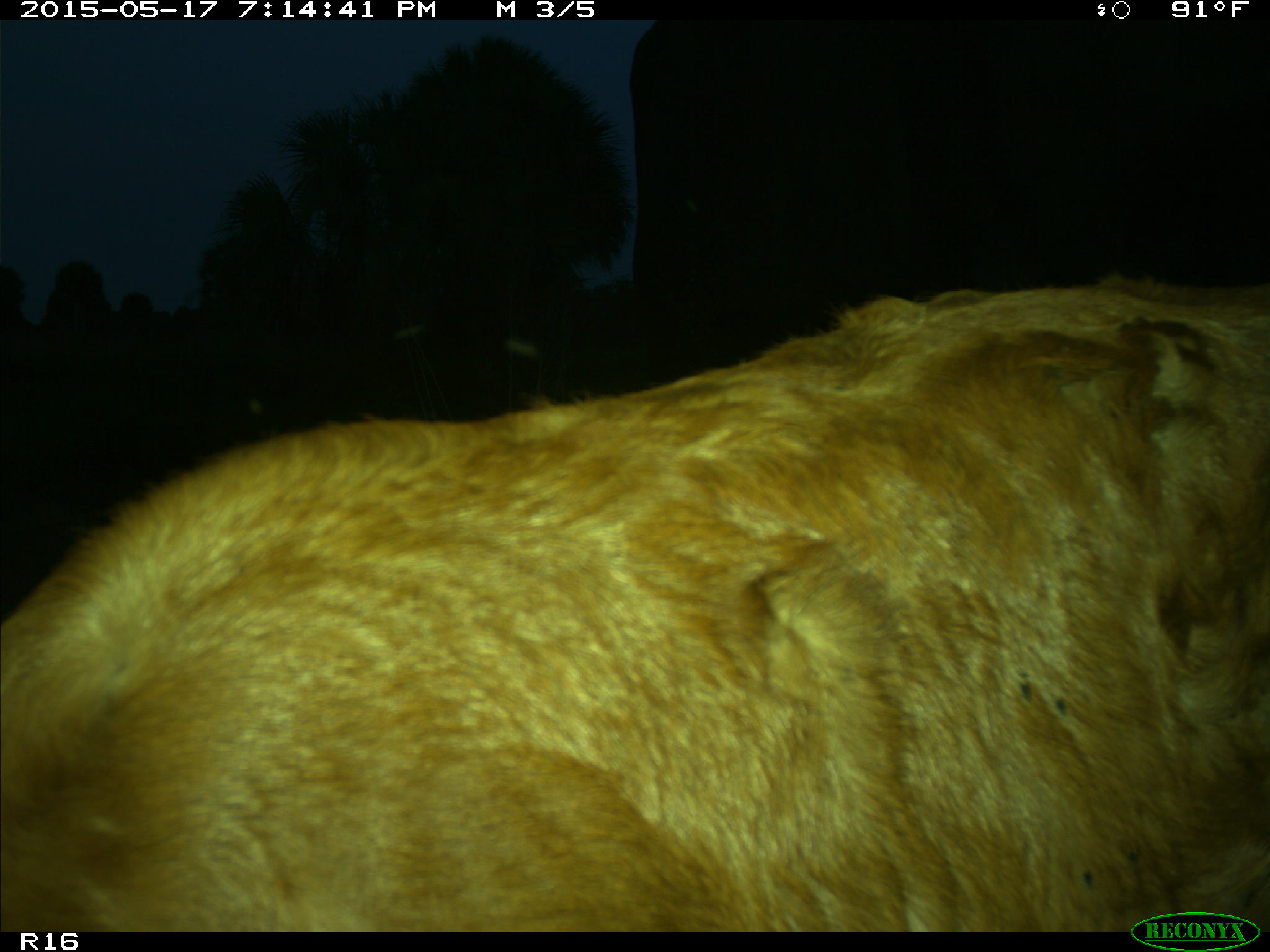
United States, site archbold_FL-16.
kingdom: Animalia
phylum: Chordata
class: Mammalia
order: Artiodactyla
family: Bovidae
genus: Bos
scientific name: Bos taurus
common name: domestic cow